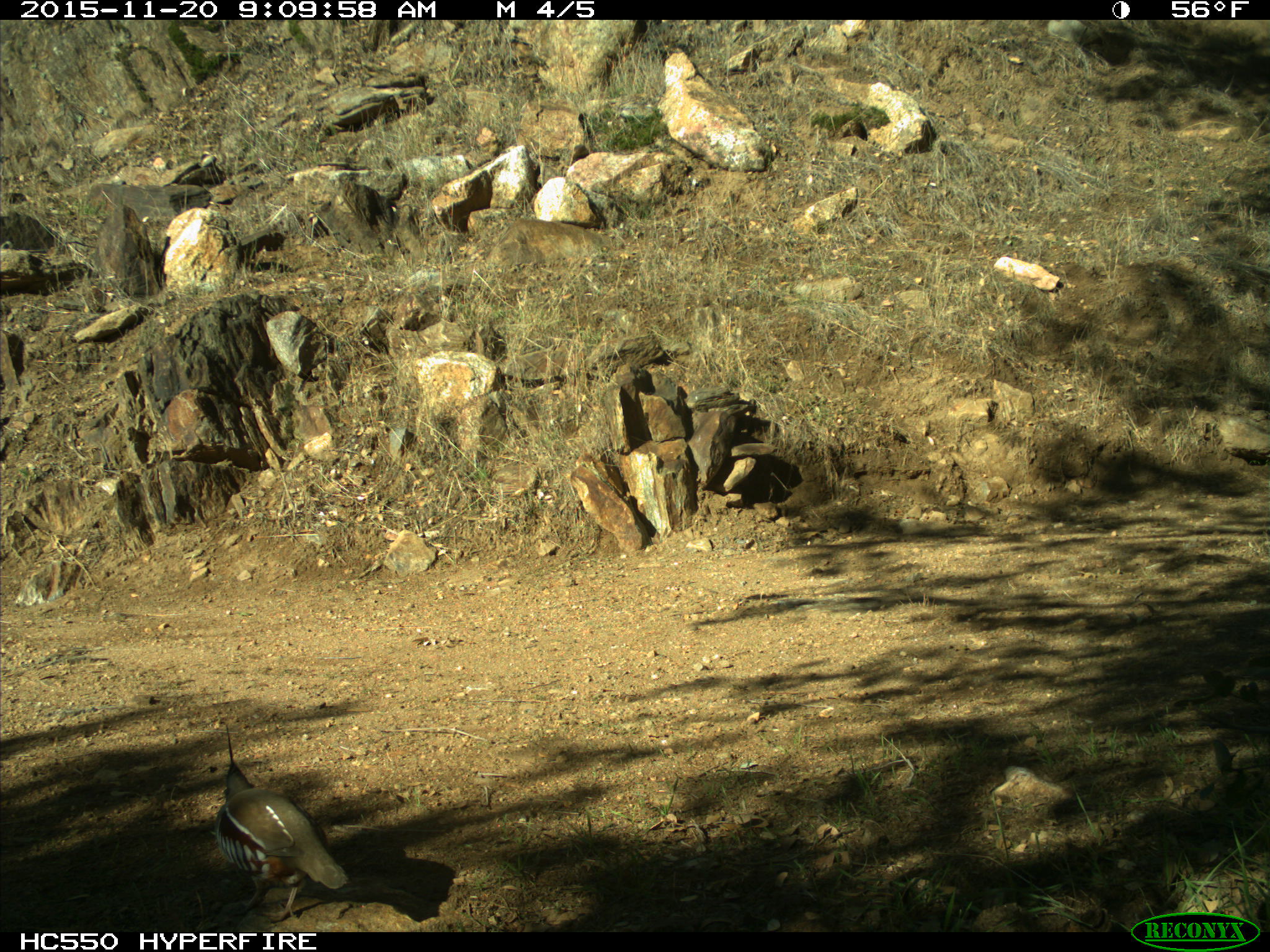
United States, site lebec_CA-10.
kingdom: Animalia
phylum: Chordata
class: Aves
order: Galliformes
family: Odontophoridae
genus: Callipepla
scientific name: Callipepla californica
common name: california quail